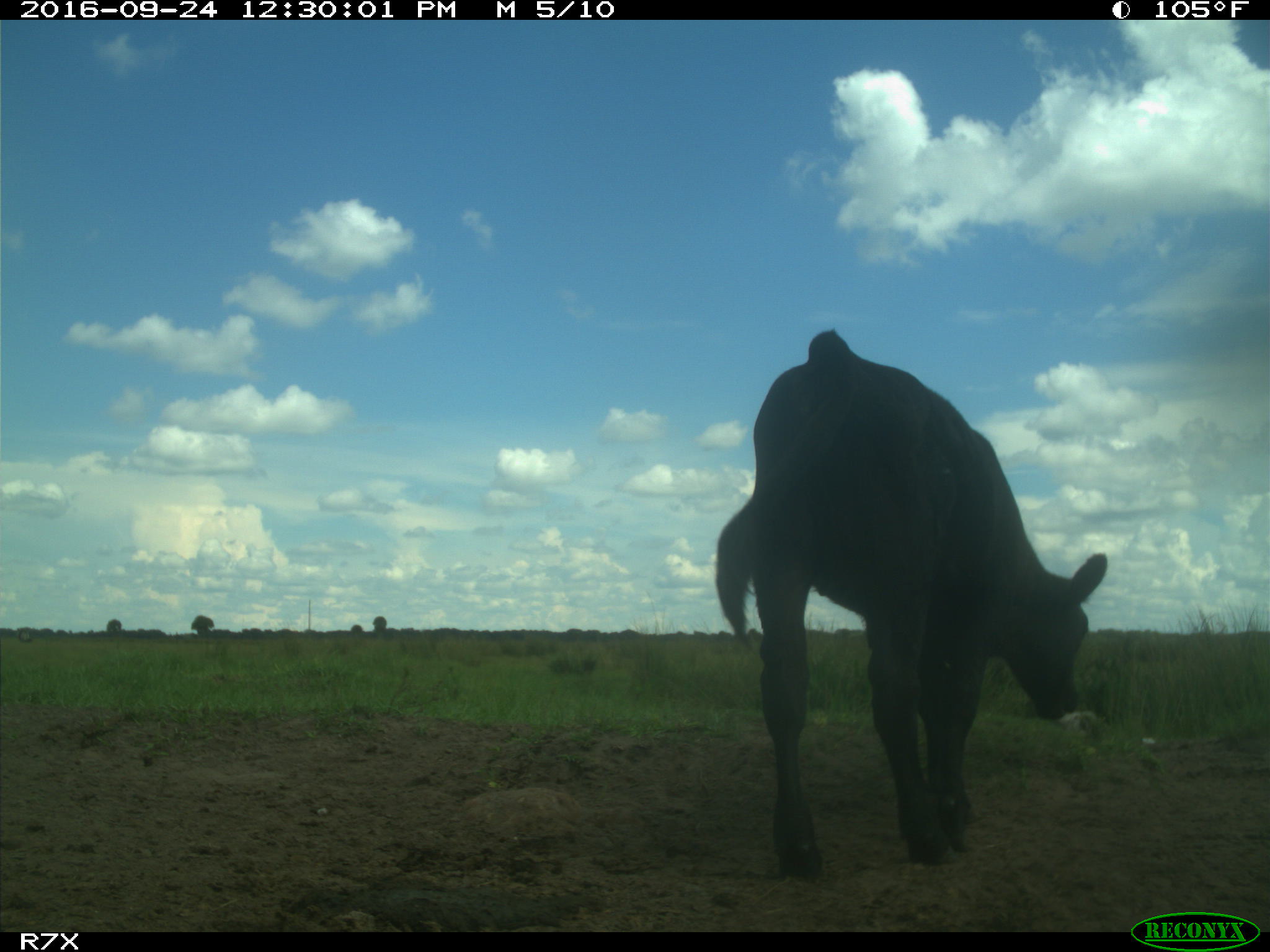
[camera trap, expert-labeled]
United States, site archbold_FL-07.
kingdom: Animalia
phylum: Chordata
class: Mammalia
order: Artiodactyla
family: Bovidae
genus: Bos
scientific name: Bos taurus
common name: domestic cow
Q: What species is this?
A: Bos taurus (domestic cow).